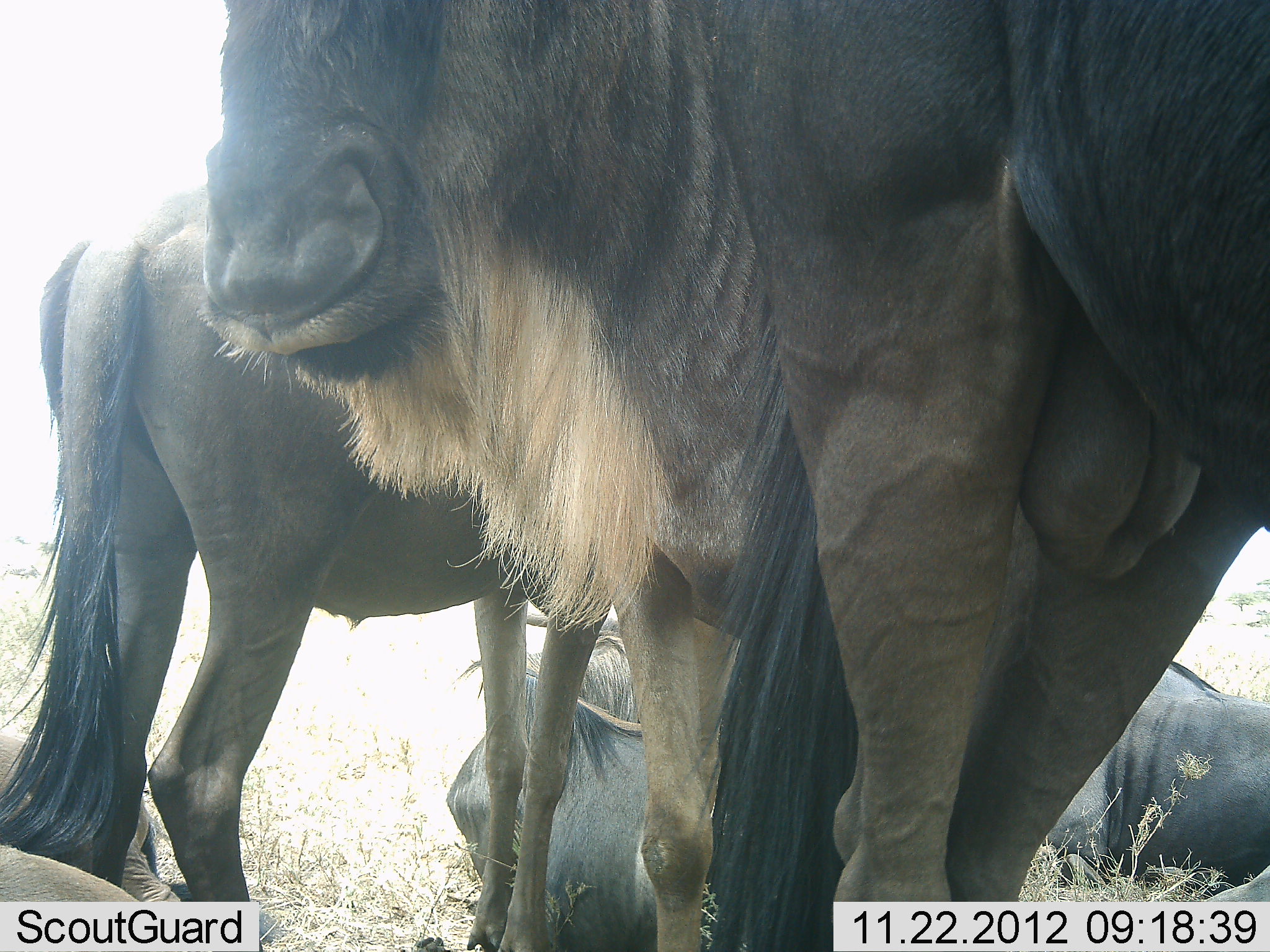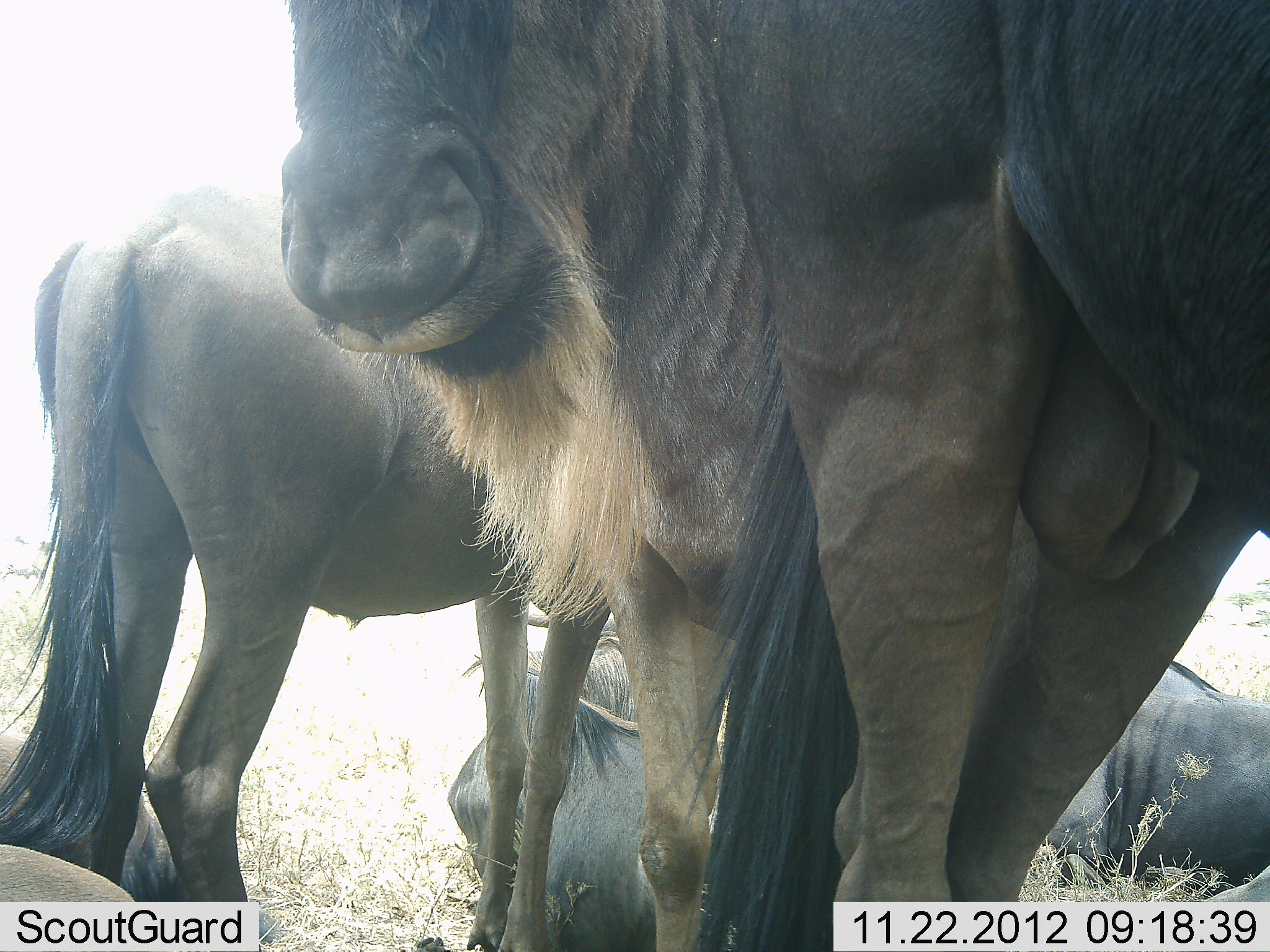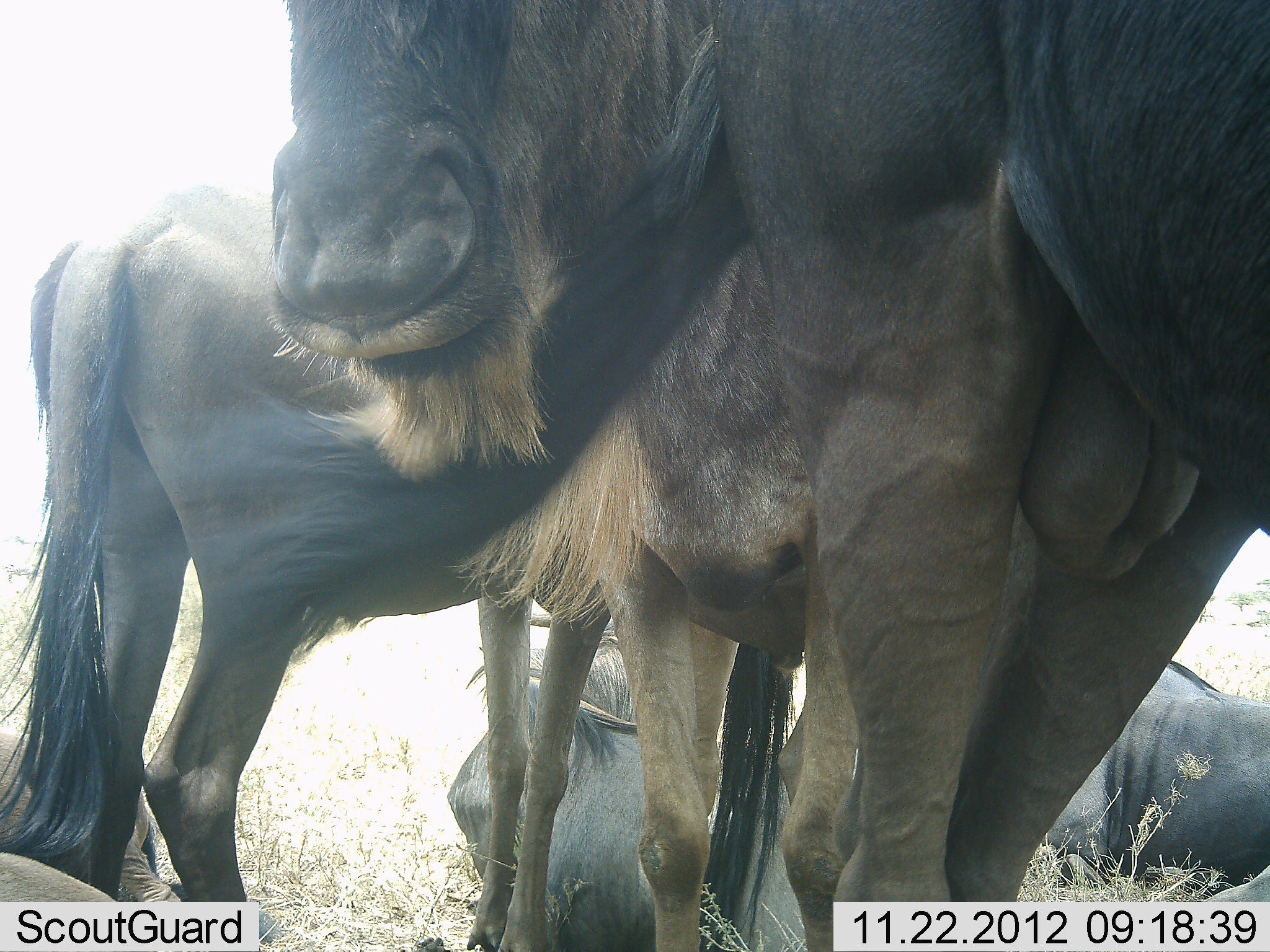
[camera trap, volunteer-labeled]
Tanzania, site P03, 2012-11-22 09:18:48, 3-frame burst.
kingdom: Animalia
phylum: Chordata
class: Mammalia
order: Artiodactyla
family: Bovidae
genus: Connochaetes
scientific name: Connochaetes taurinus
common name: blue wildebeest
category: wildebeest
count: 6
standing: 89%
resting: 100%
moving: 0%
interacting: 0%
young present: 0%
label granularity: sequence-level